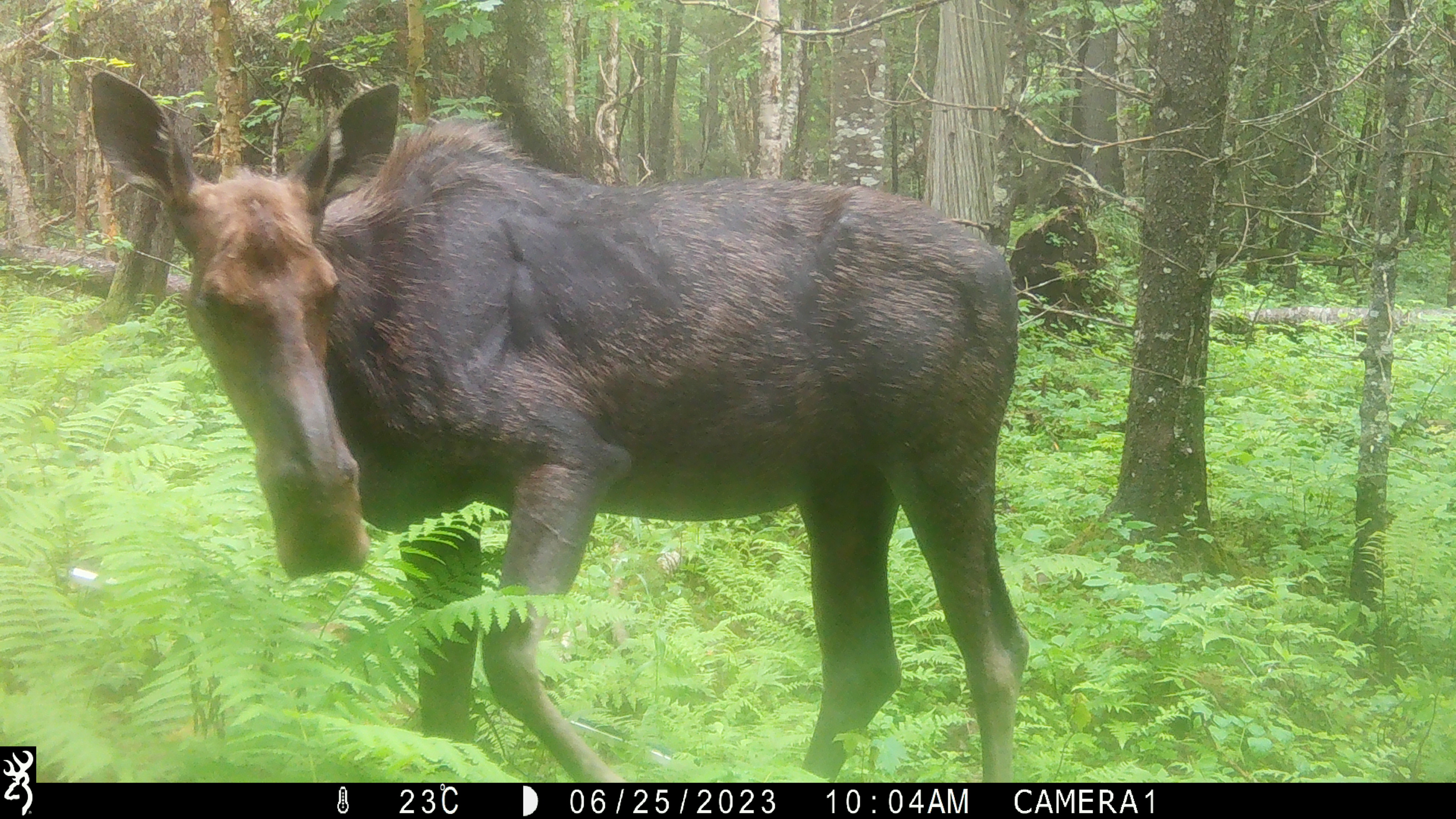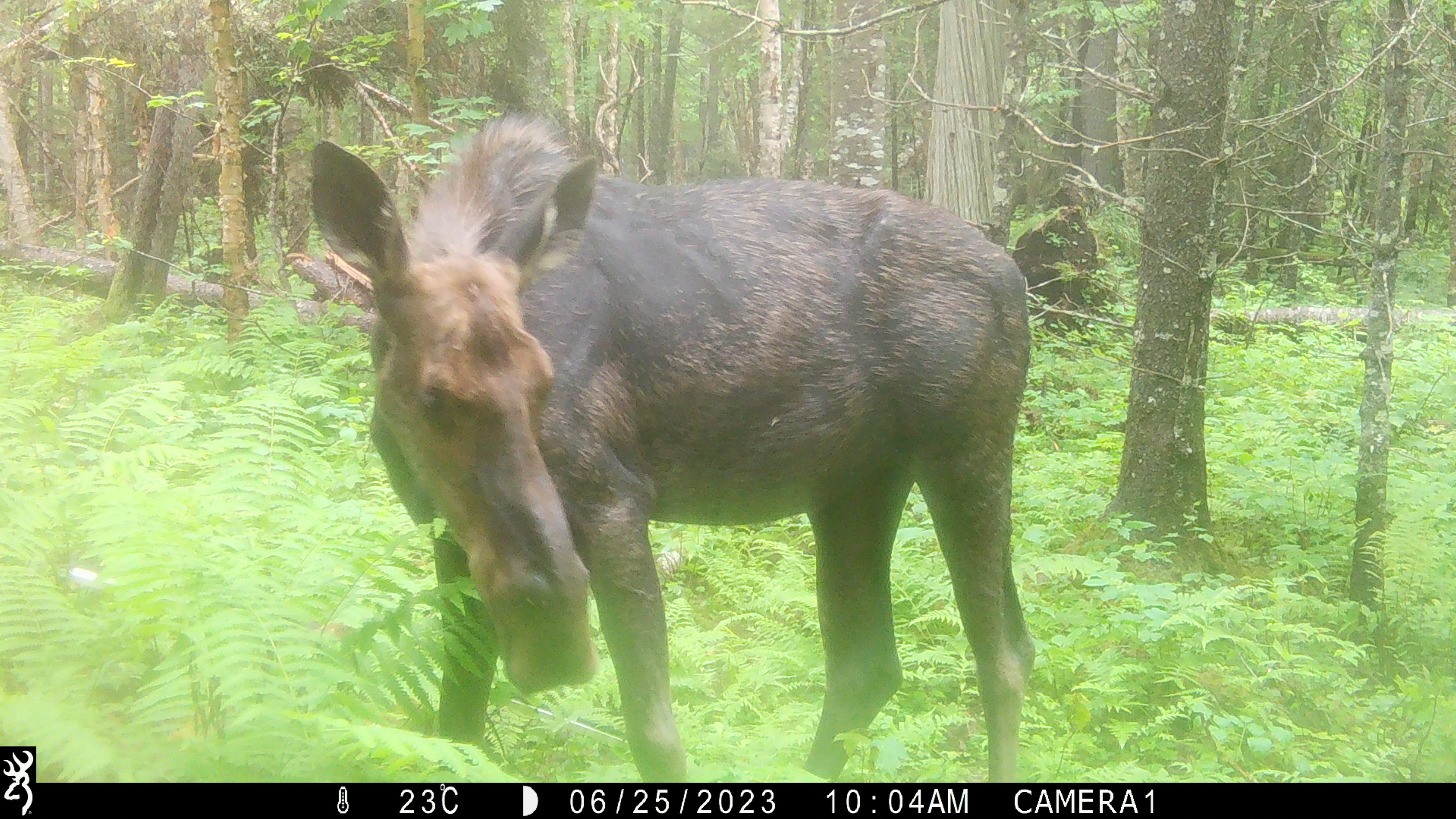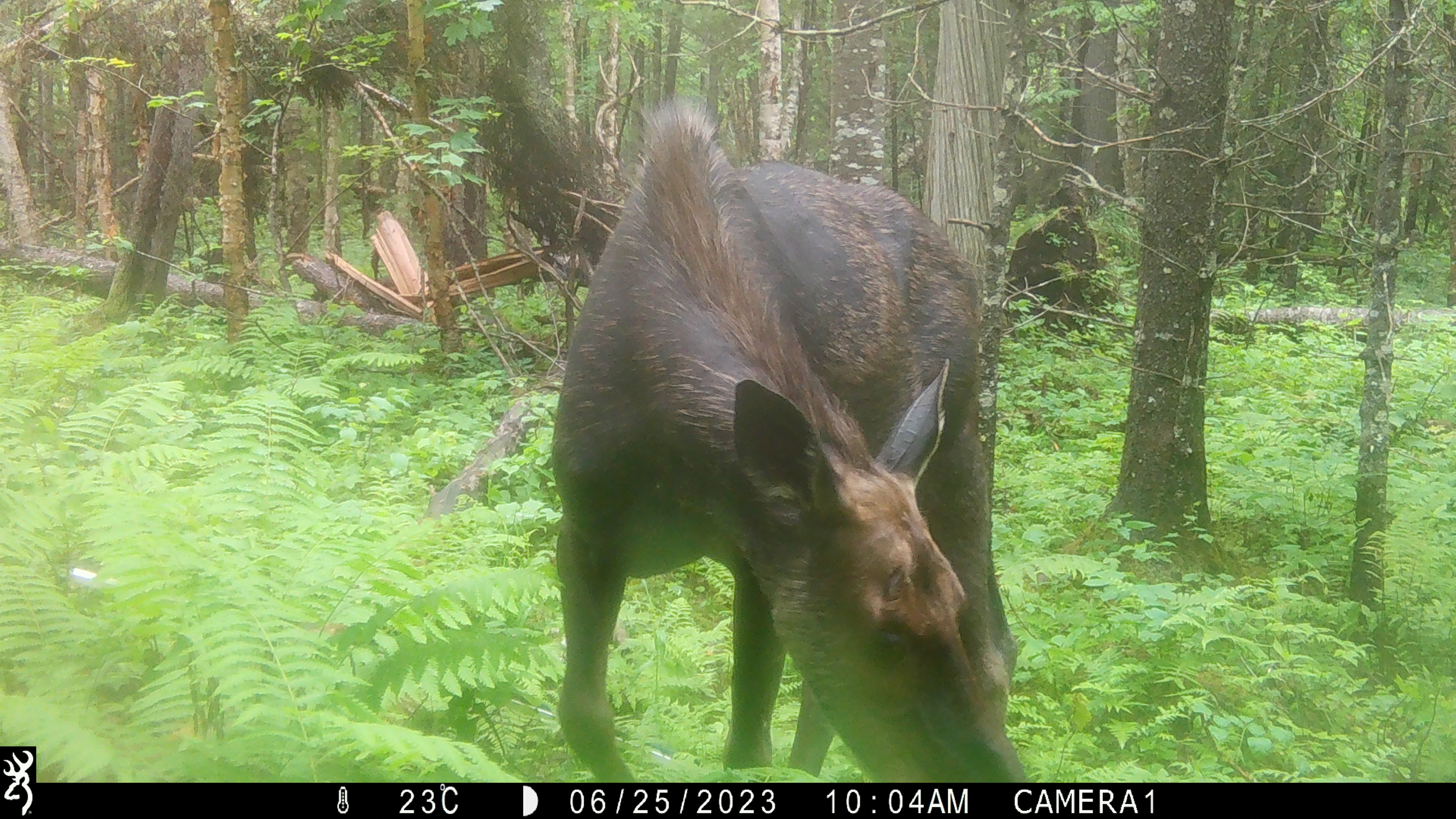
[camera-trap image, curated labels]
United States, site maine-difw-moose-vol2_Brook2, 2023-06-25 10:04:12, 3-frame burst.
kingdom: Animalia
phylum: Chordata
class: Mammalia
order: Artiodactyla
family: Cervidae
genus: Alces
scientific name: Alces alces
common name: moose